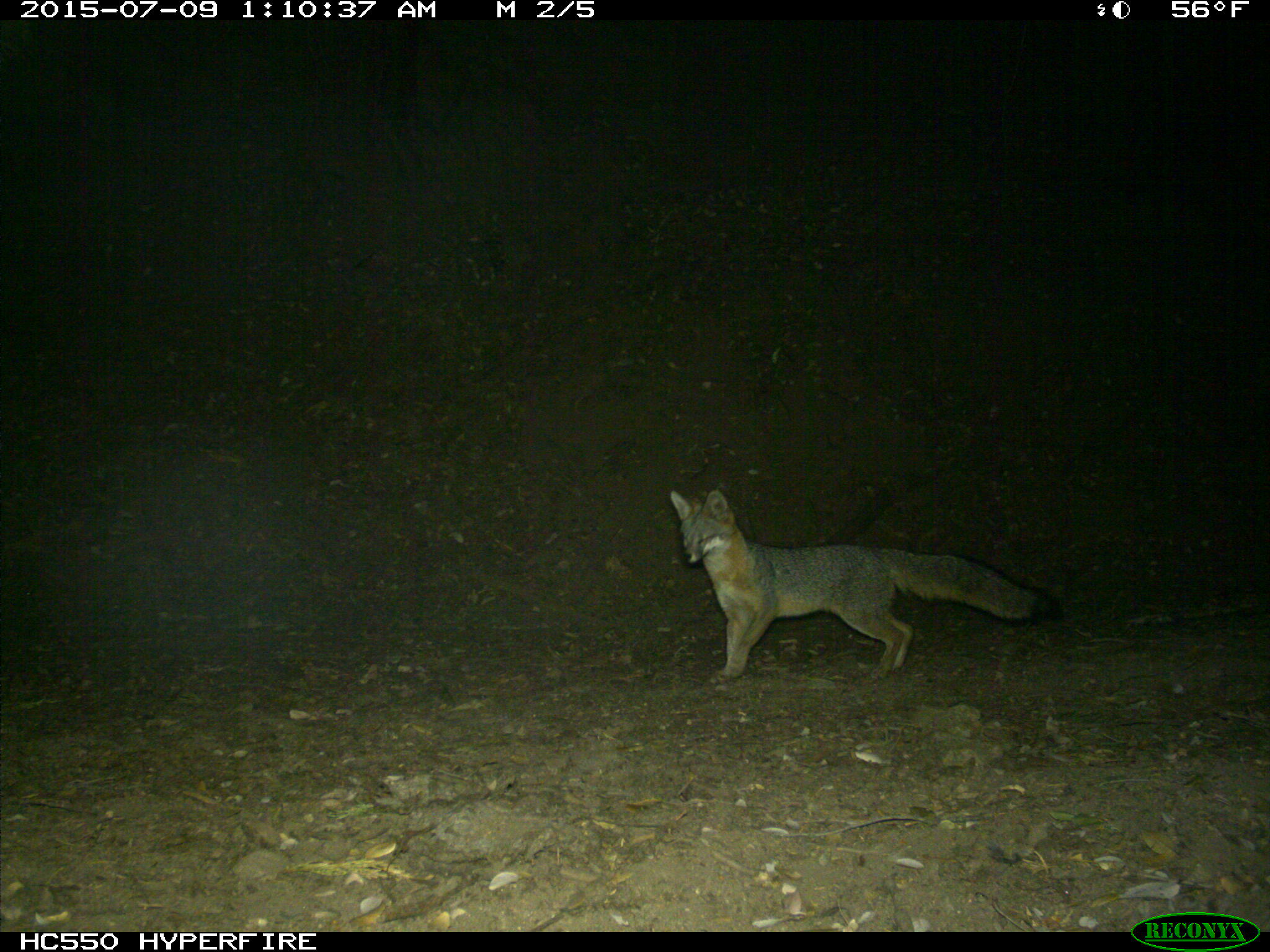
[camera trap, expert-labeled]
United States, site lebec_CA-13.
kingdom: Animalia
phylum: Chordata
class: Mammalia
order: Carnivora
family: Canidae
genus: Urocyon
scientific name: Urocyon cinereoargenteus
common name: gray fox